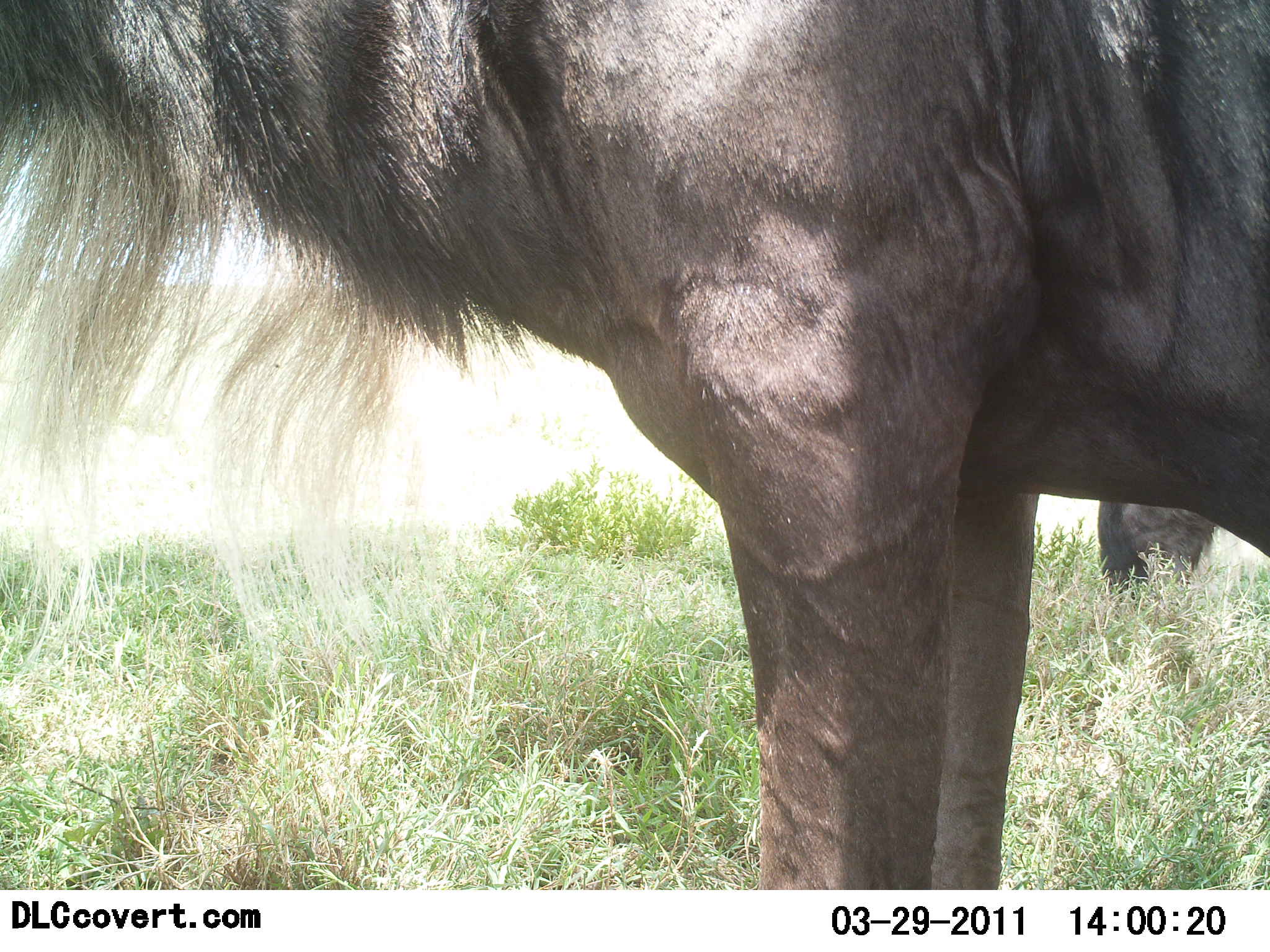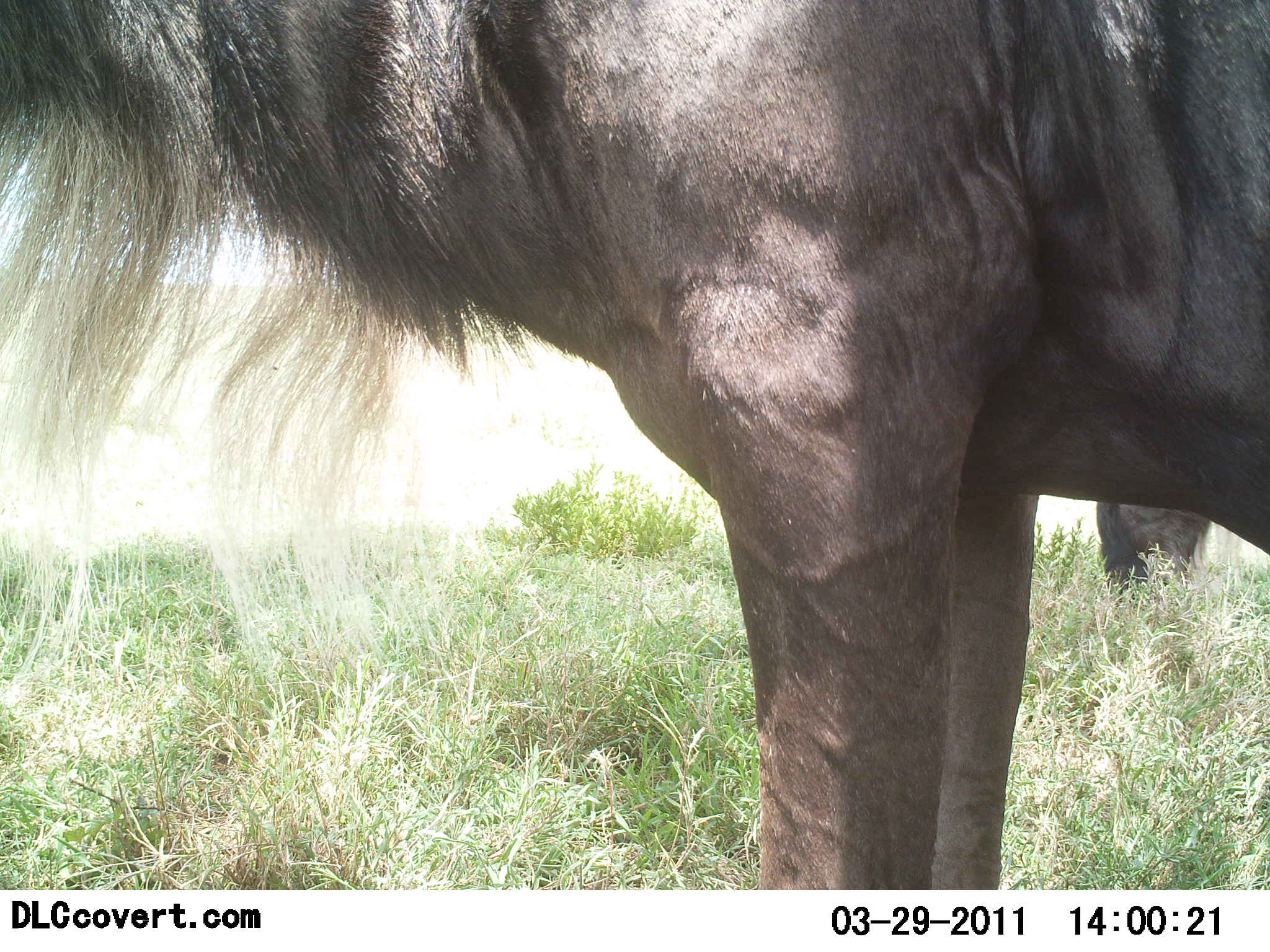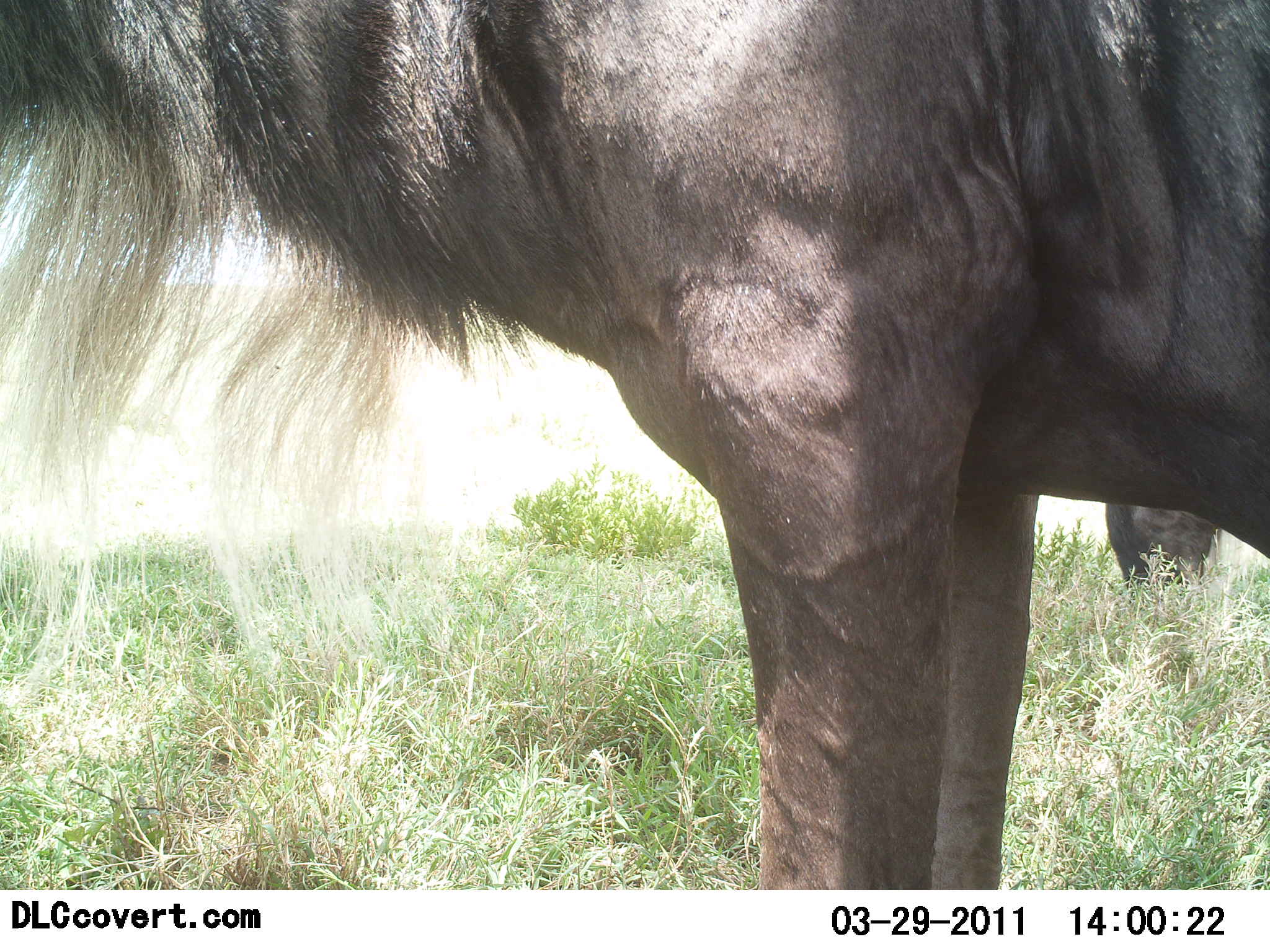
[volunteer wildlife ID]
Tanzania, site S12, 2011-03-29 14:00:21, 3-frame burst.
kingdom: Animalia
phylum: Chordata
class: Mammalia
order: Artiodactyla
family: Bovidae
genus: Connochaetes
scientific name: Connochaetes taurinus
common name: blue wildebeest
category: wildebeest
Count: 2.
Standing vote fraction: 90%.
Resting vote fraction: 0%.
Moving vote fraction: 0%.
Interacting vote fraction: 0%.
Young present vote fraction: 0%.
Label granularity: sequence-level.